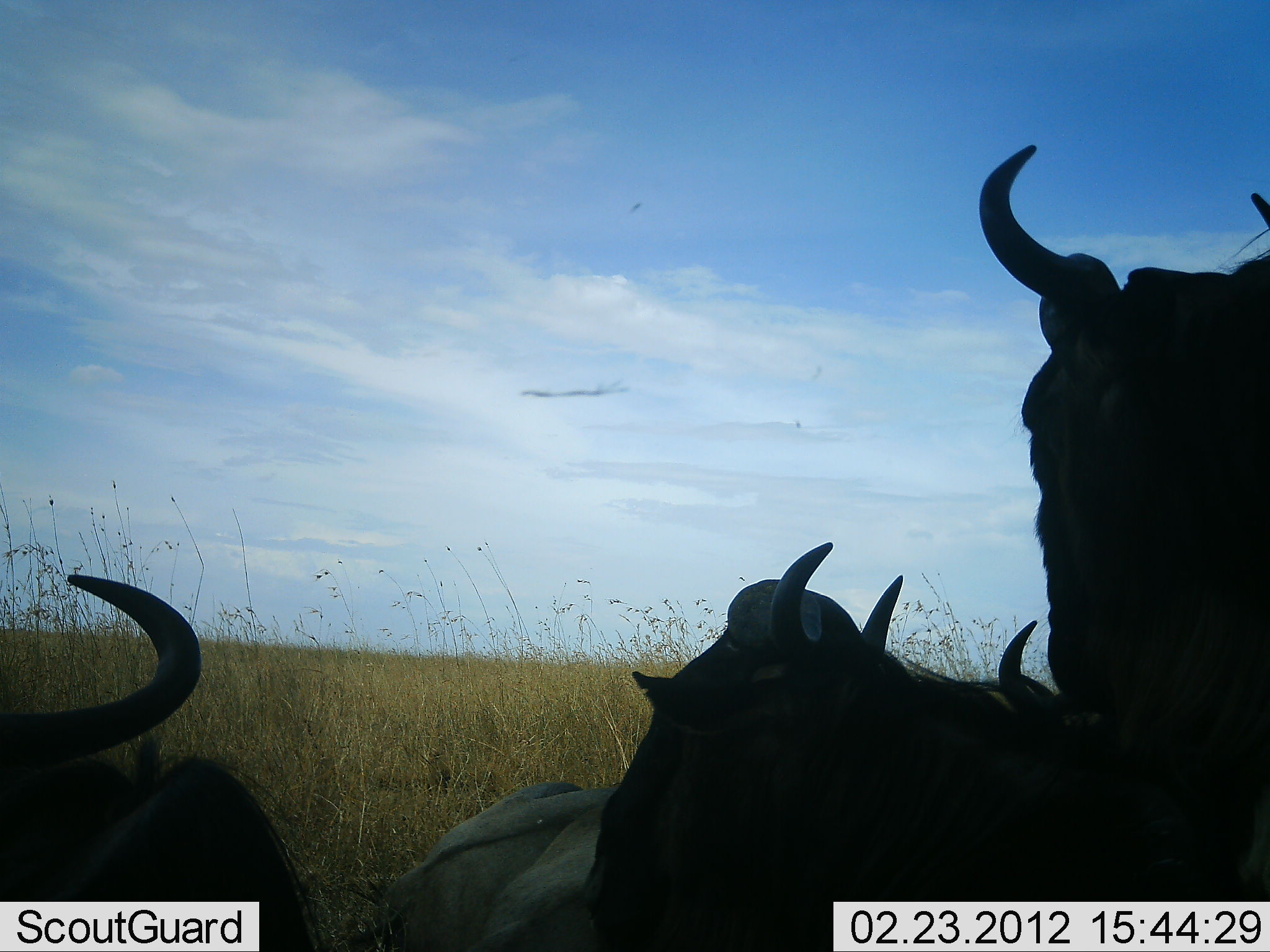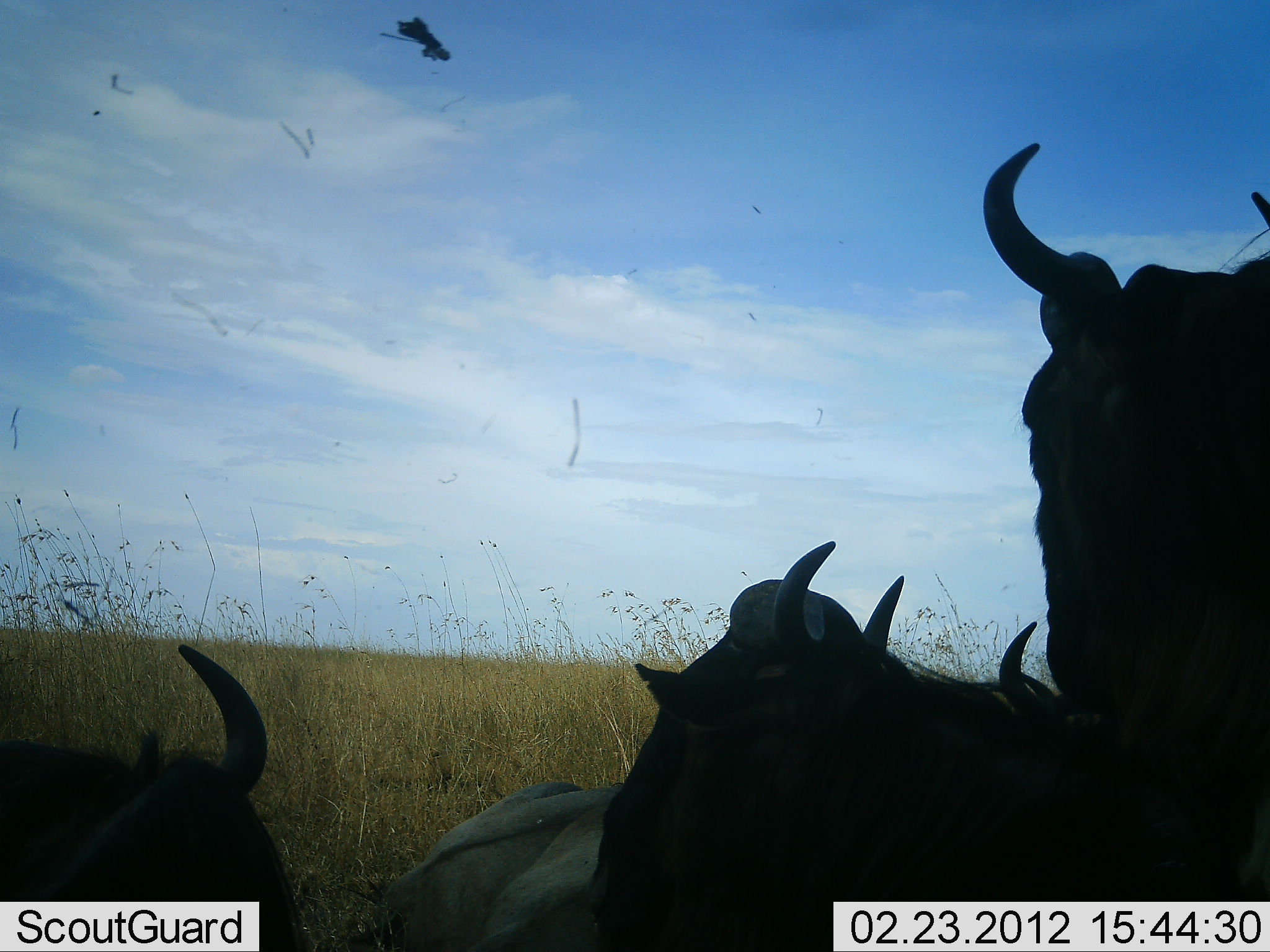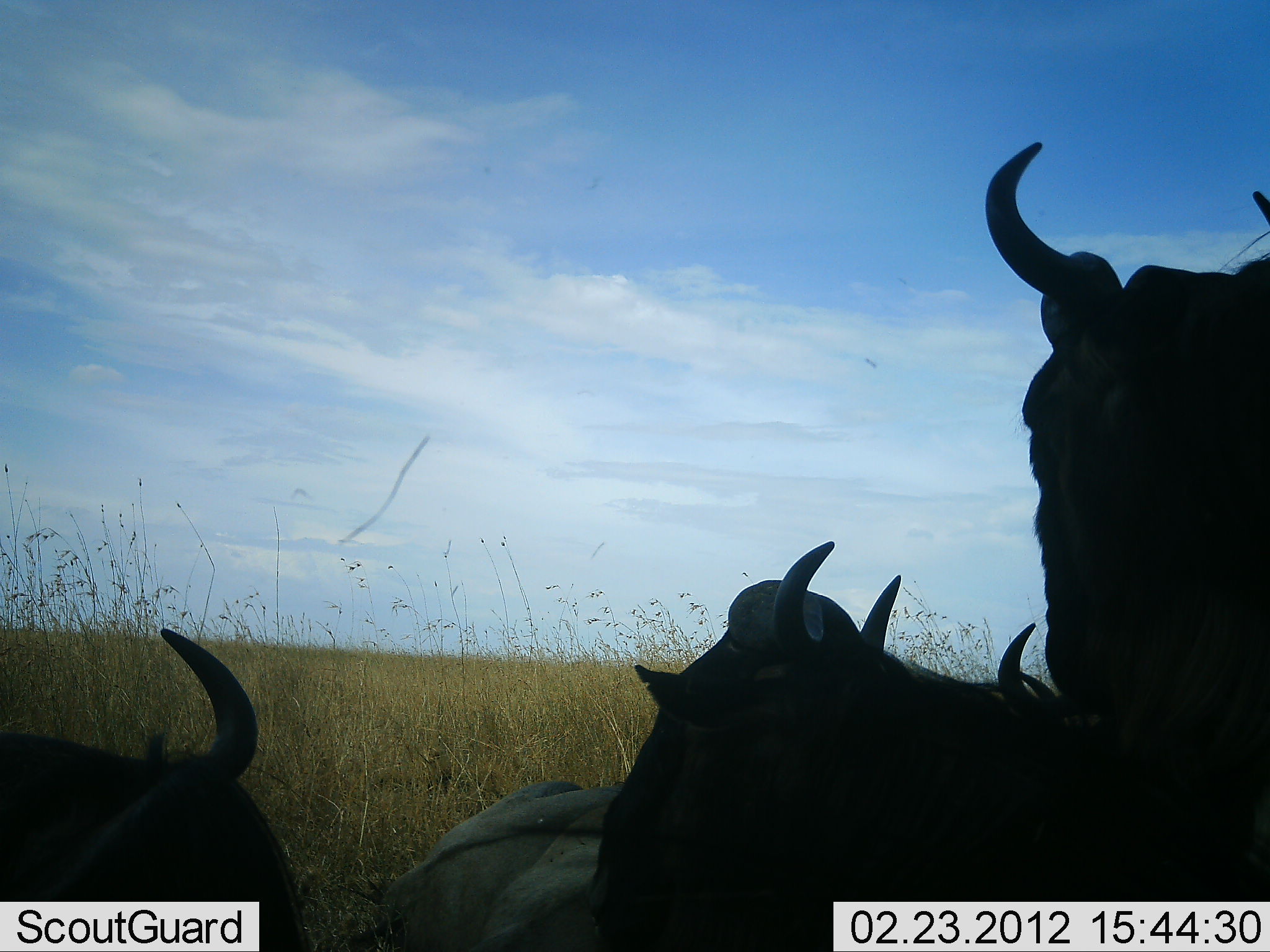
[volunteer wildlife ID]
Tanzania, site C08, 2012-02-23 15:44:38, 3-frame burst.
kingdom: Animalia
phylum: Chordata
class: Mammalia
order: Artiodactyla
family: Bovidae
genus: Connochaetes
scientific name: Connochaetes taurinus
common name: blue wildebeest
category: wildebeest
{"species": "wildebeest (blue wildebeest) (Connochaetes taurinus)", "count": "4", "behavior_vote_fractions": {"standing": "35%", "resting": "87%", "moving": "0%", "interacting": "4%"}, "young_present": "0%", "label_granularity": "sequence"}